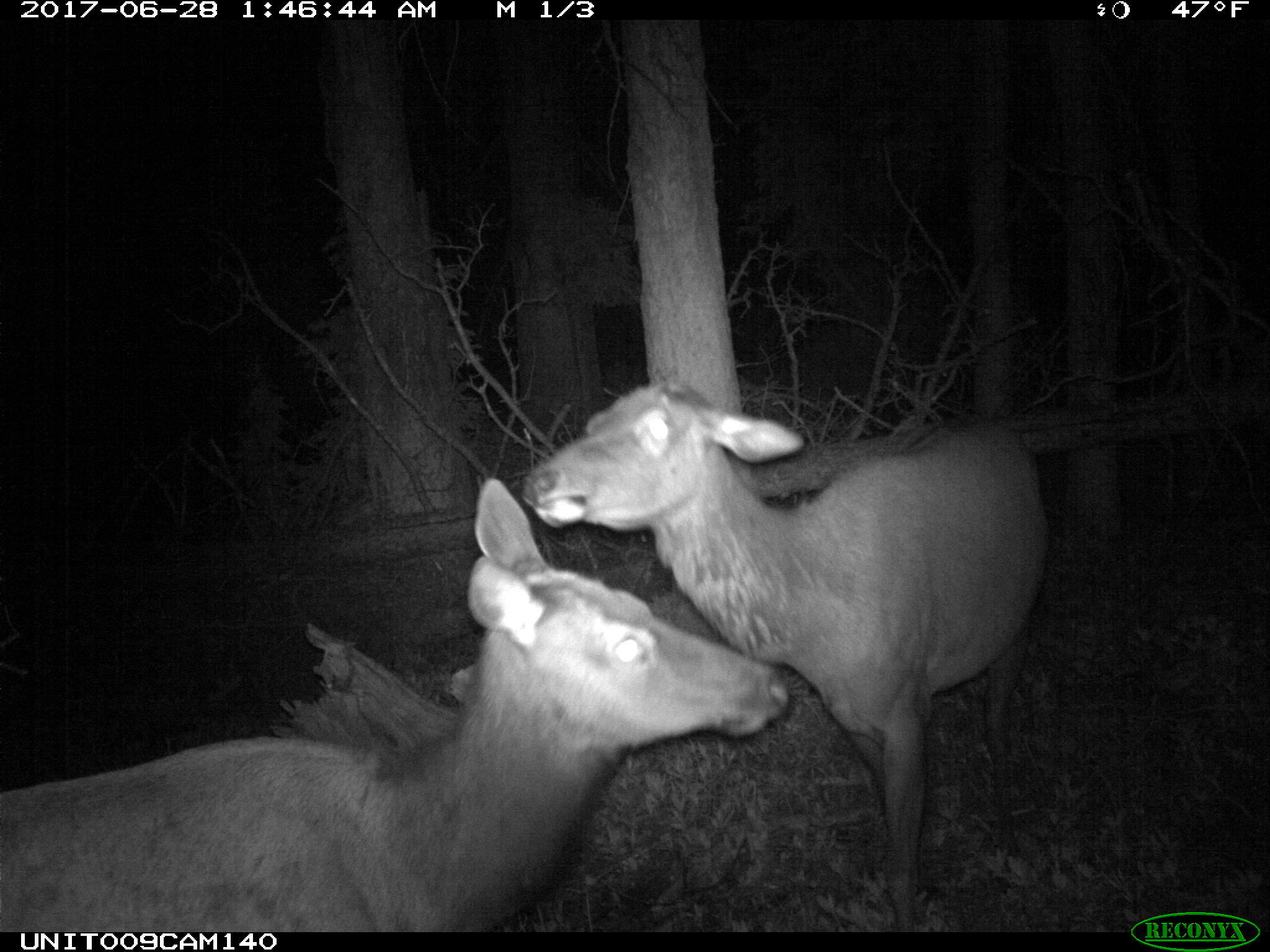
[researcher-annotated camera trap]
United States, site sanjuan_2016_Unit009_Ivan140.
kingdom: Animalia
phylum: Chordata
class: Mammalia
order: Artiodactyla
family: Cervidae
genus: Cervus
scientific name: Cervus elaphus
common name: red deer